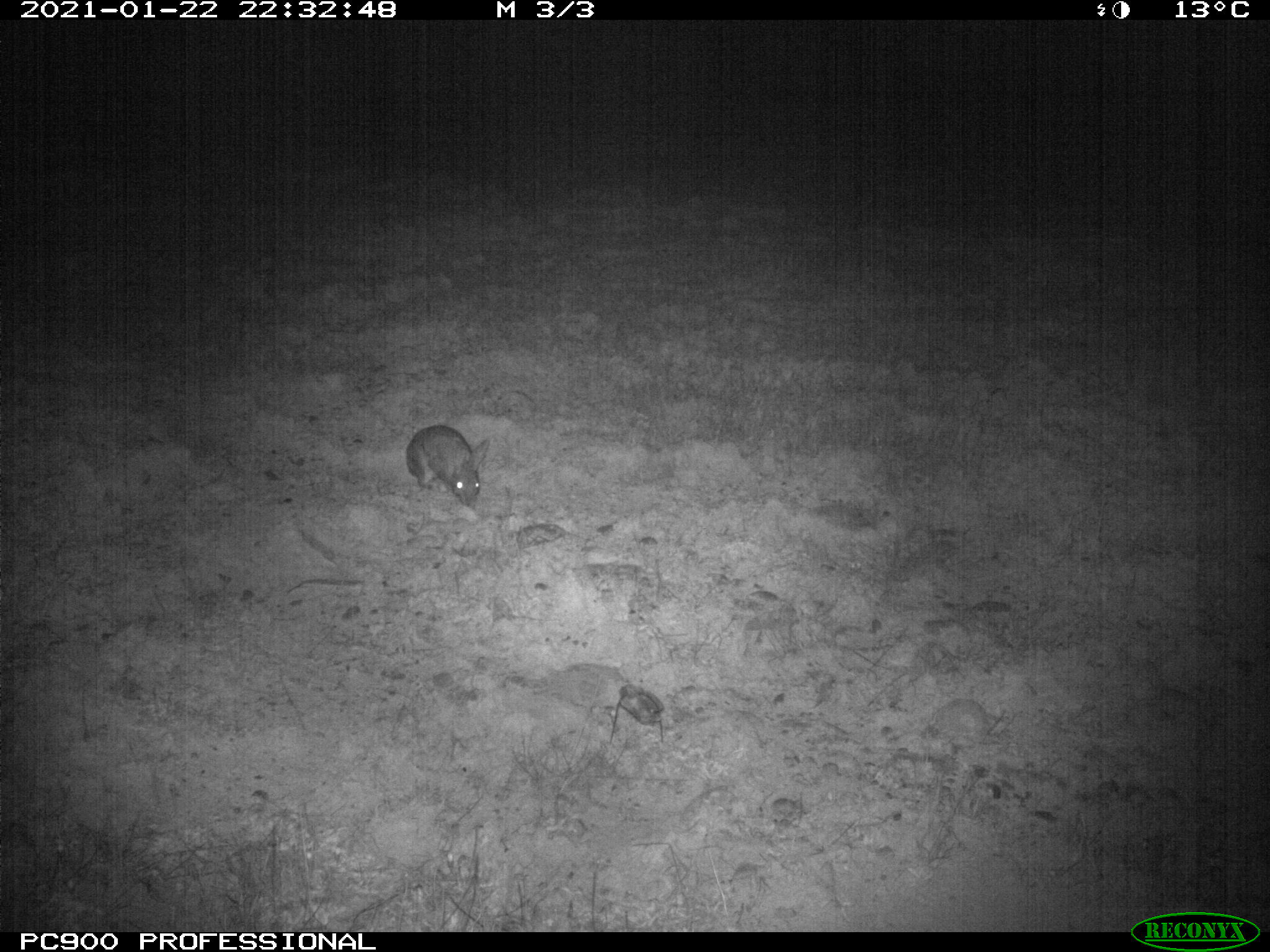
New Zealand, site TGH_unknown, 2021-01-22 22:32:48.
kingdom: Animalia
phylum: Chordata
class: Mammalia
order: Lagomorpha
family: Leporidae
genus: Oryctolagus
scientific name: Oryctolagus cuniculus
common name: european rabbit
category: rabbit